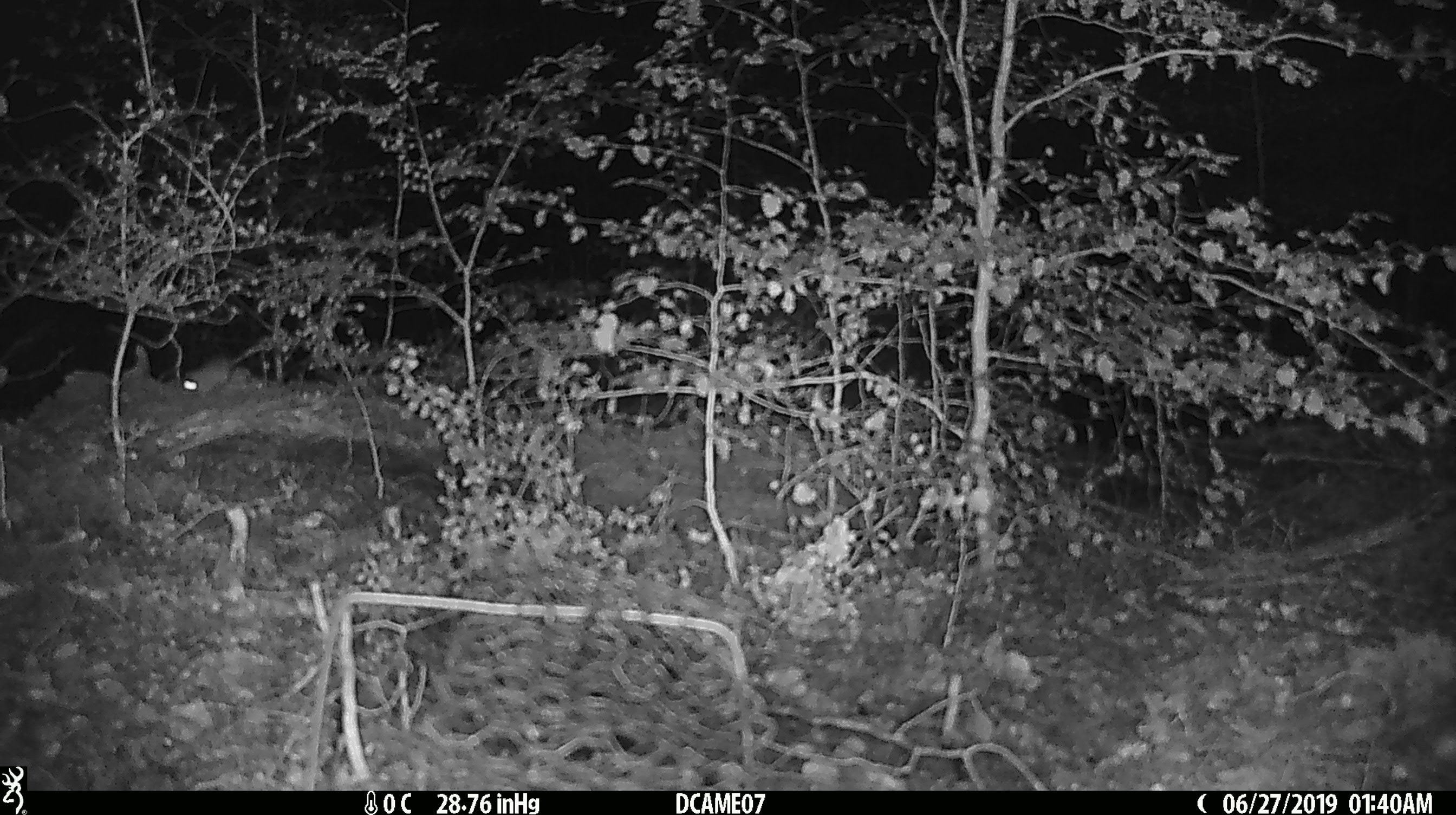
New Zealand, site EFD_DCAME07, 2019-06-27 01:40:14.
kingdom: Animalia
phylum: Chordata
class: Mammalia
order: Rodentia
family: Muridae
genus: Mus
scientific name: Mus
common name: mouse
Mouse (Mus).